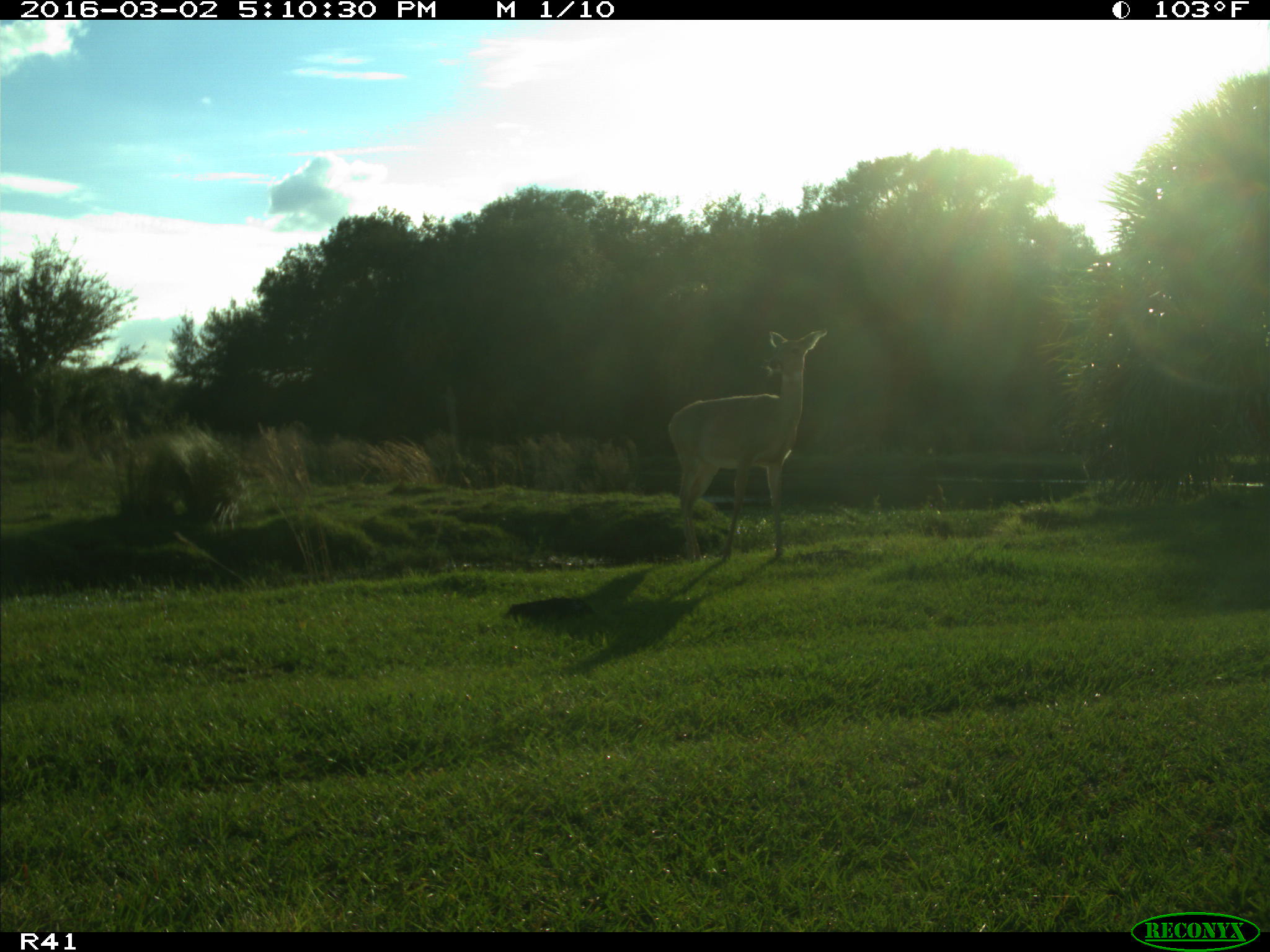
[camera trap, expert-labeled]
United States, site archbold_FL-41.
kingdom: Animalia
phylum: Chordata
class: Mammalia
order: Artiodactyla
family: Cervidae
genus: Odocoileus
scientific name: Odocoileus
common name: deer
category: unidentified deer